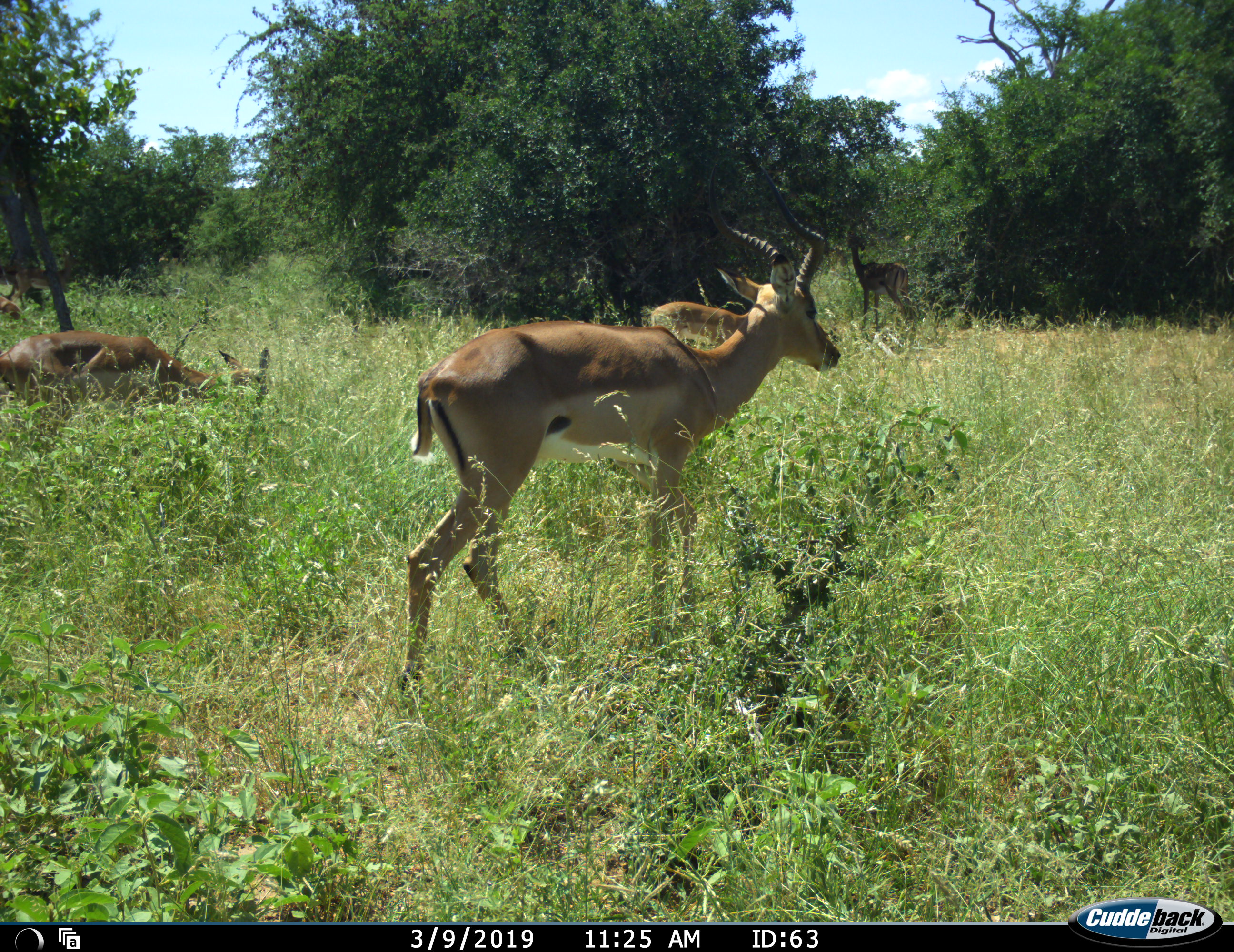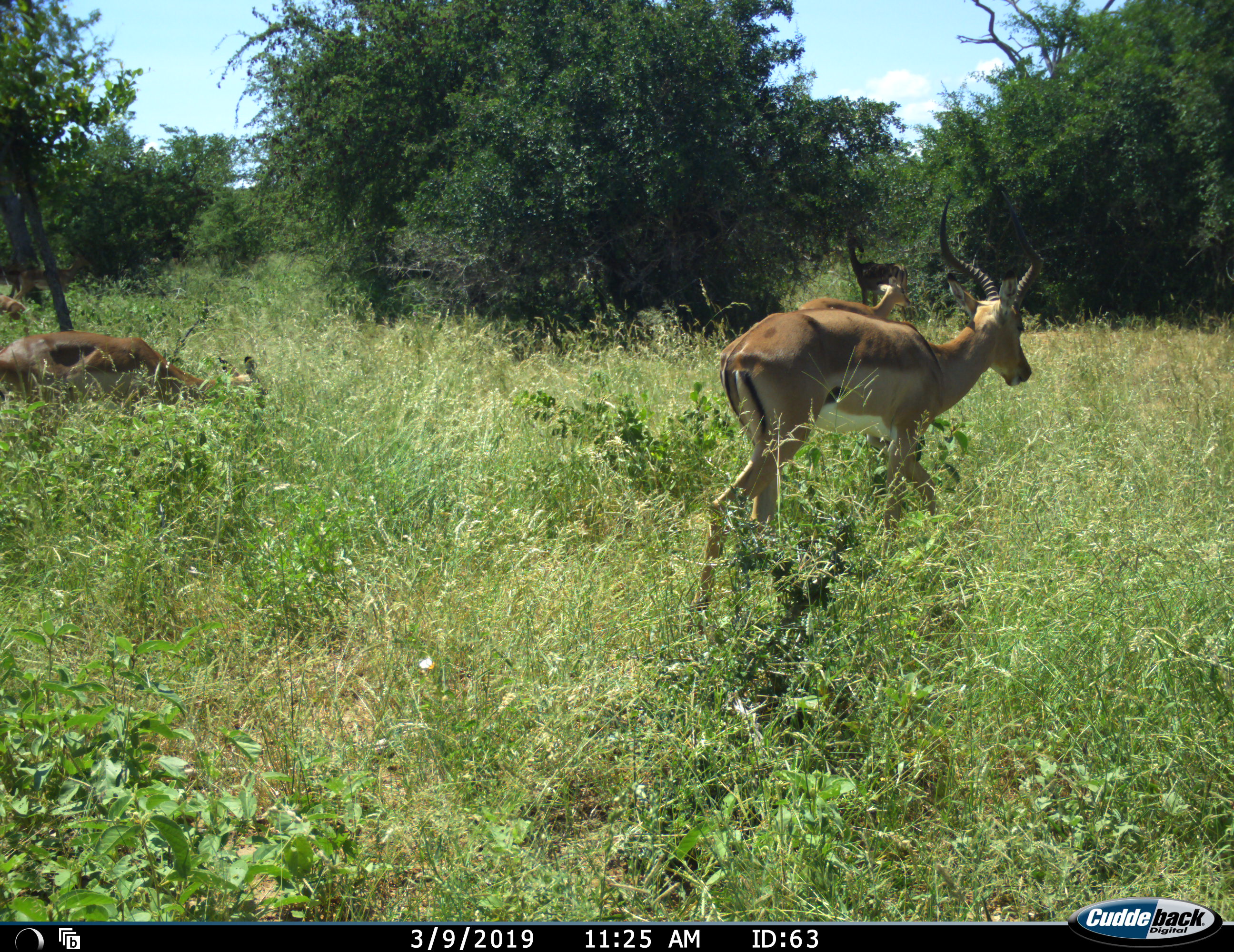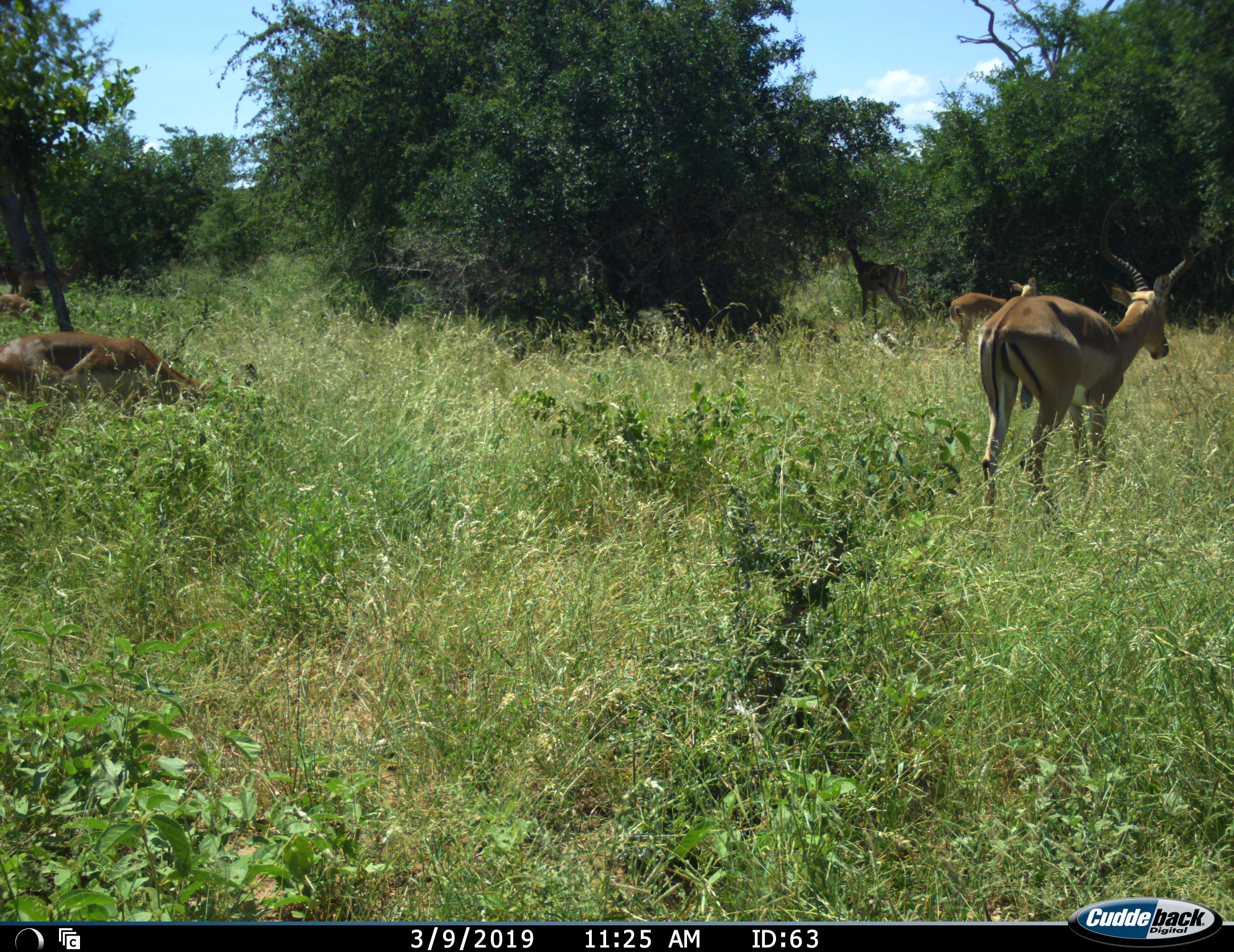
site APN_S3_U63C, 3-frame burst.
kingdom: Animalia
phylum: Chordata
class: Mammalia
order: Artiodactyla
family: Bovidae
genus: Aepyceros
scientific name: Aepyceros melampus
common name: impala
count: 5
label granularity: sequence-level